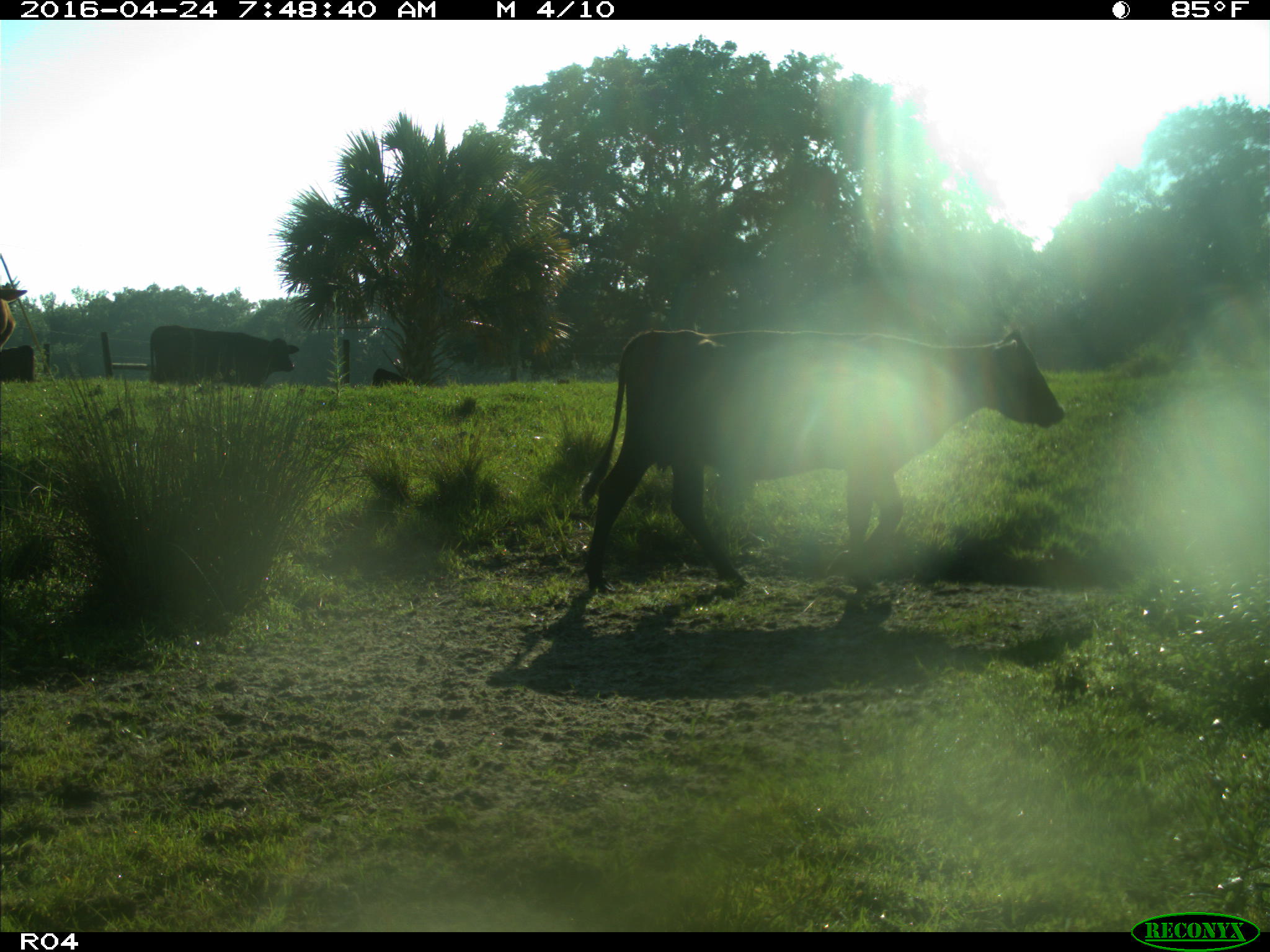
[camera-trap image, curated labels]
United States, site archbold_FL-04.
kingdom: Animalia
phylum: Chordata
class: Mammalia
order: Artiodactyla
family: Bovidae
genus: Bos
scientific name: Bos taurus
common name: domestic cow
Bos taurus (domestic cow).